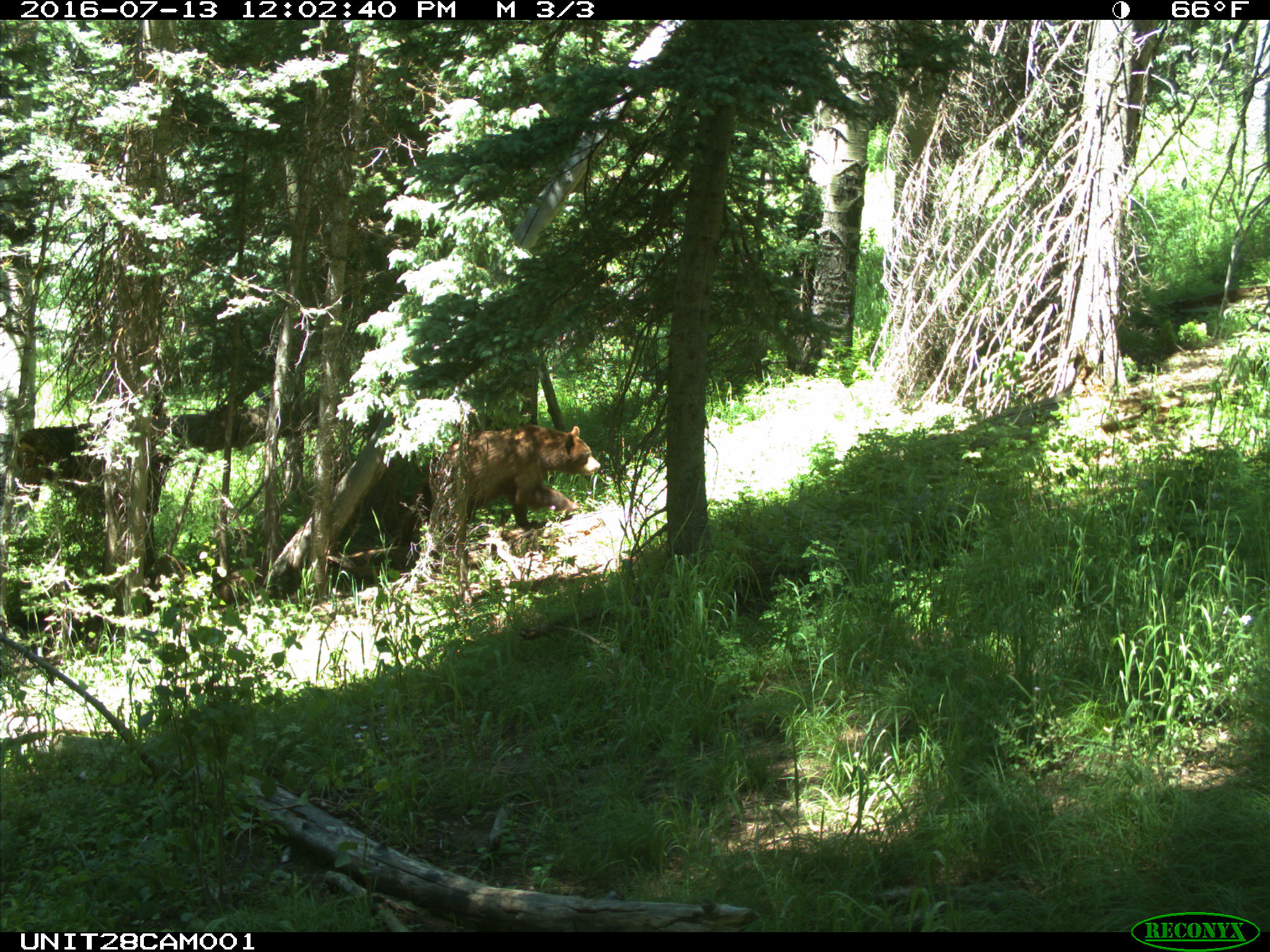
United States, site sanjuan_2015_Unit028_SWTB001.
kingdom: Animalia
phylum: Chordata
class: Mammalia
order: Carnivora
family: Ursidae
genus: Ursus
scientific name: Ursus americanus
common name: american black bear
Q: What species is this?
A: Ursus americanus (american black bear).